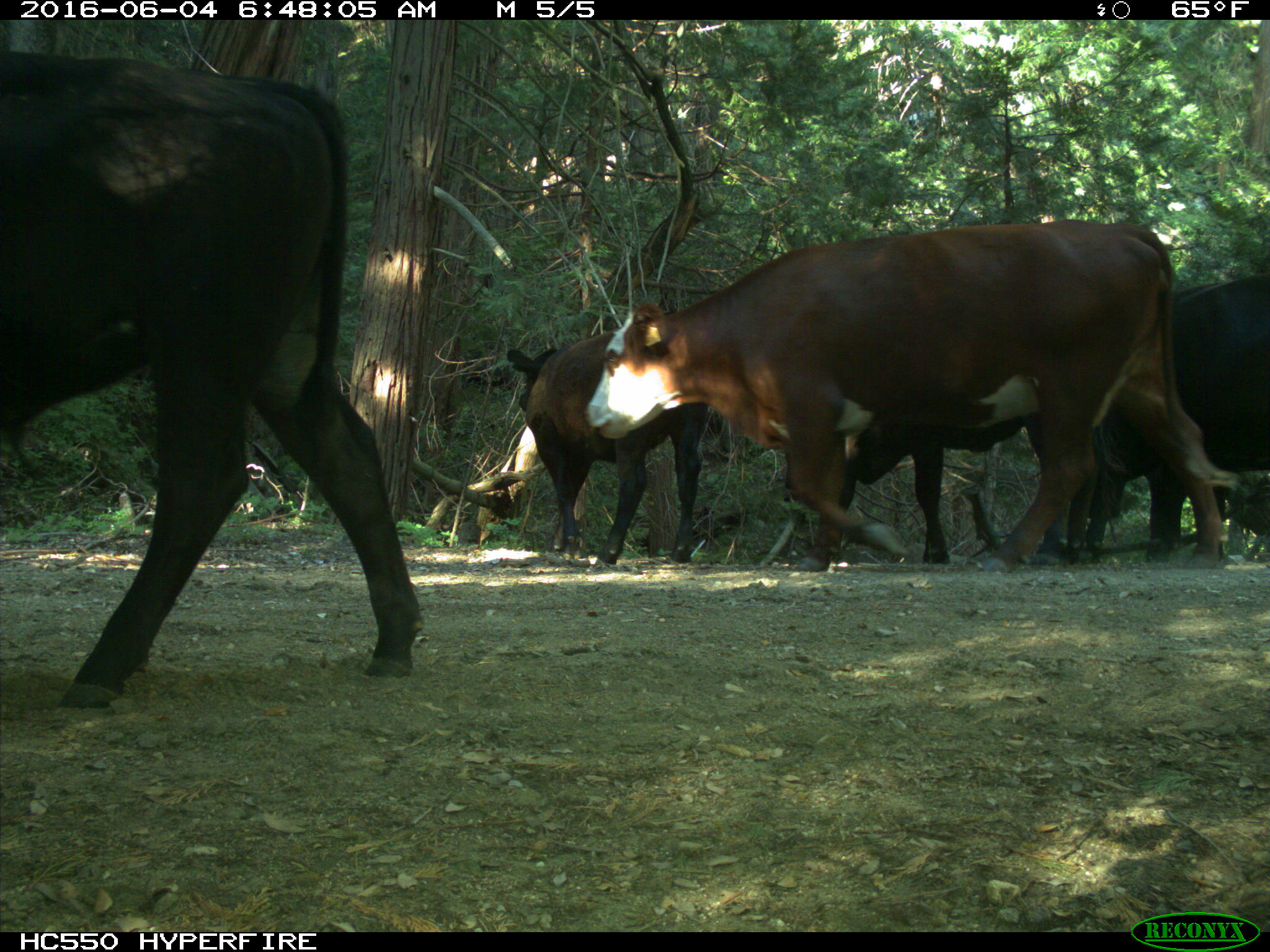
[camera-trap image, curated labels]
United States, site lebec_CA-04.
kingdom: Animalia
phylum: Chordata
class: Mammalia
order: Artiodactyla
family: Bovidae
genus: Bos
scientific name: Bos taurus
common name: domestic cow